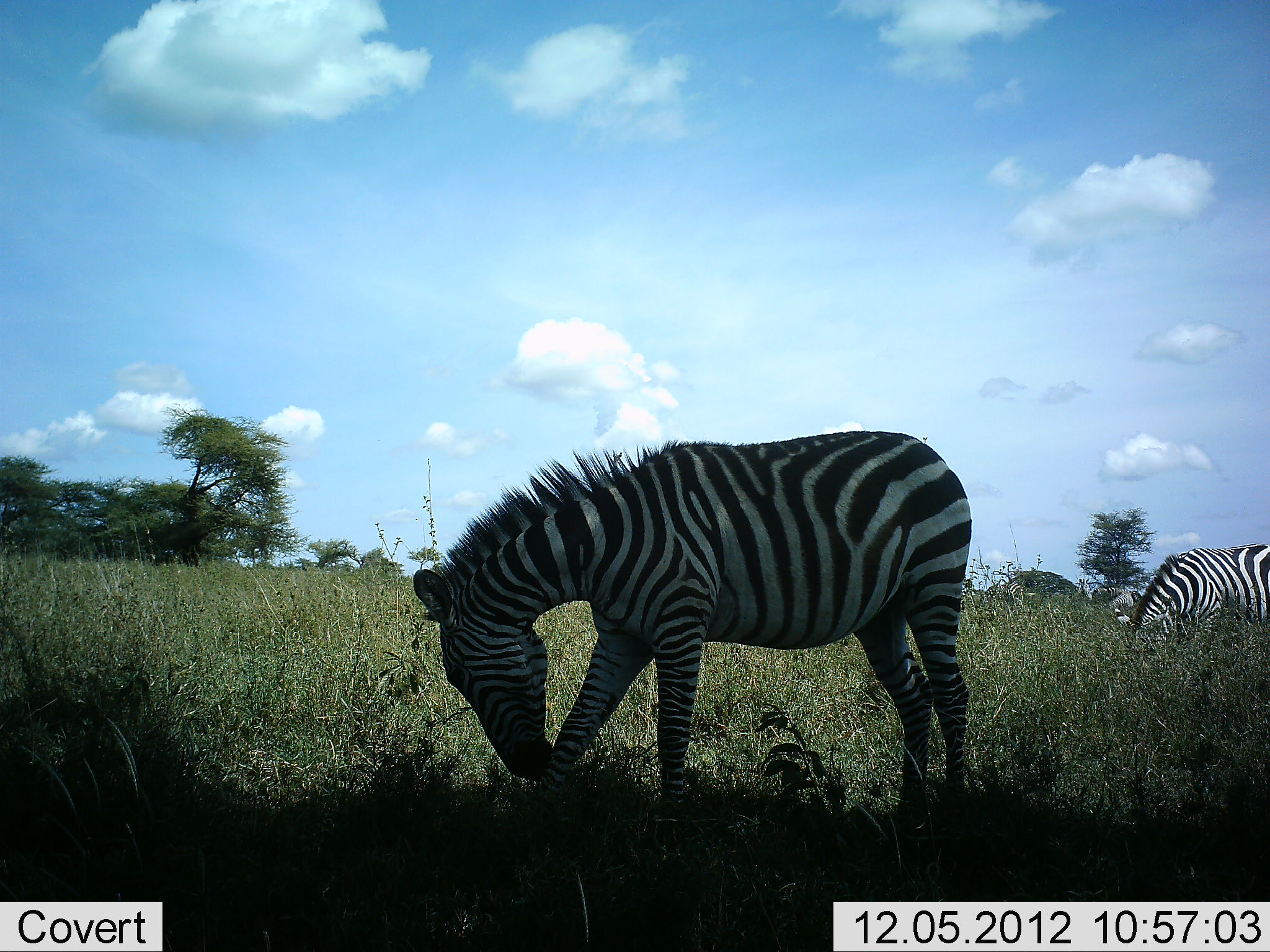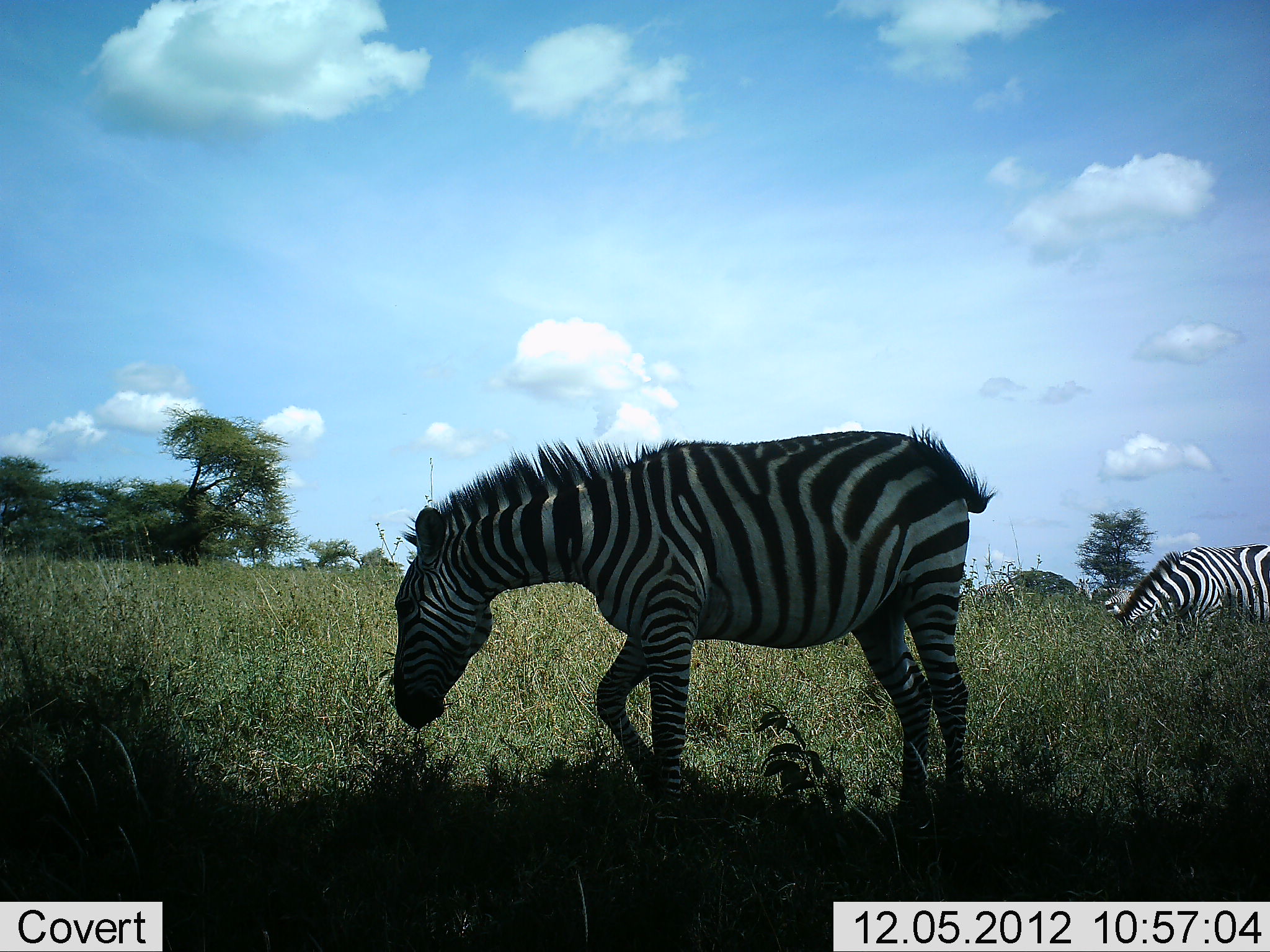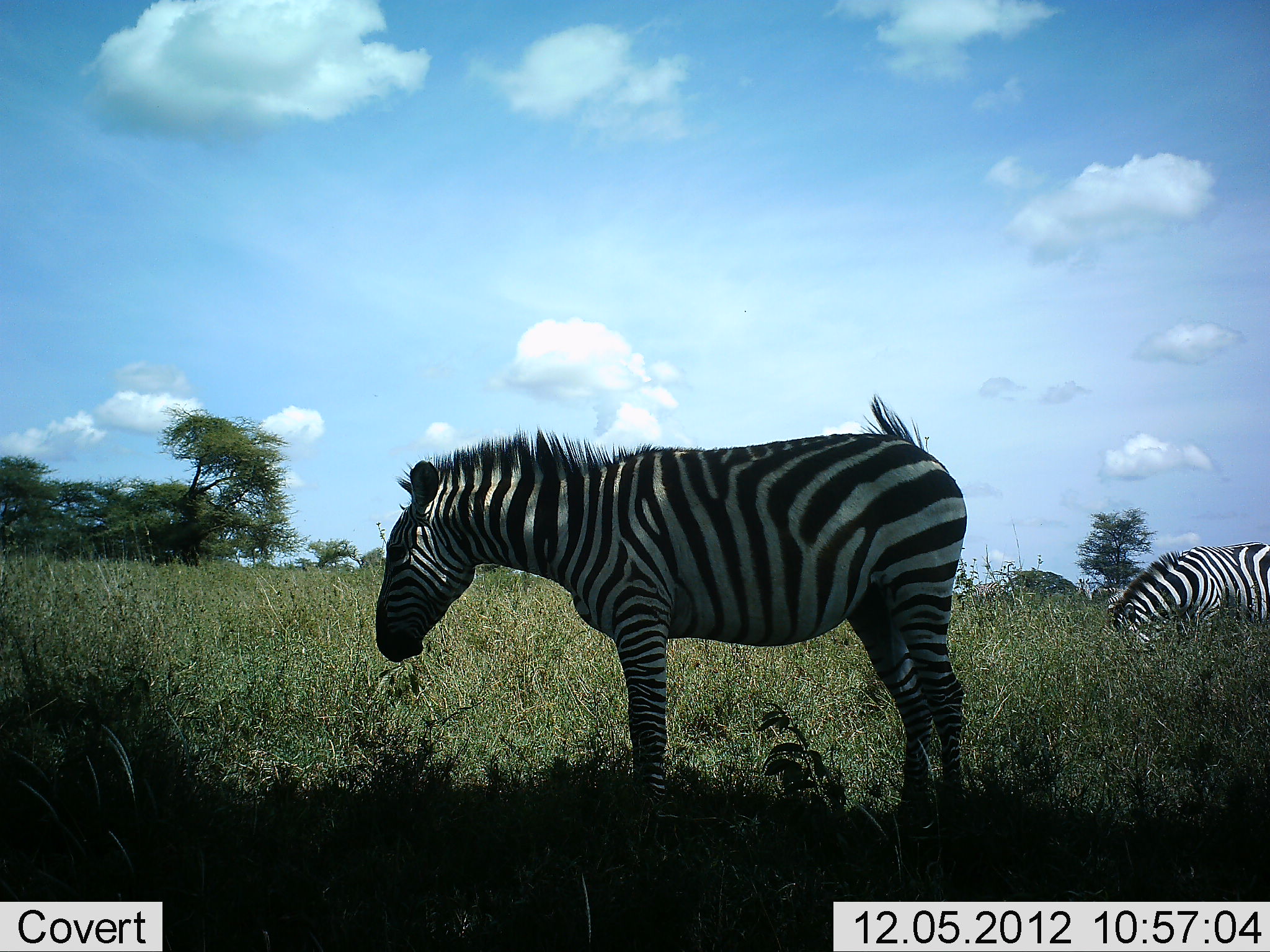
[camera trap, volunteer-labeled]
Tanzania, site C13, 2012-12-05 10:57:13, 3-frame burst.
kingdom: Animalia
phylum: Chordata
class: Mammalia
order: Perissodactyla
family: Equidae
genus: Equus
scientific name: Equus quagga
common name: plains zebra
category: zebra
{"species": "zebra (plains zebra) (Equus quagga)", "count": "2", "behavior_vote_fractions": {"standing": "10%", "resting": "0%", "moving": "0%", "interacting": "0%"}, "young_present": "0%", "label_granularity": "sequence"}